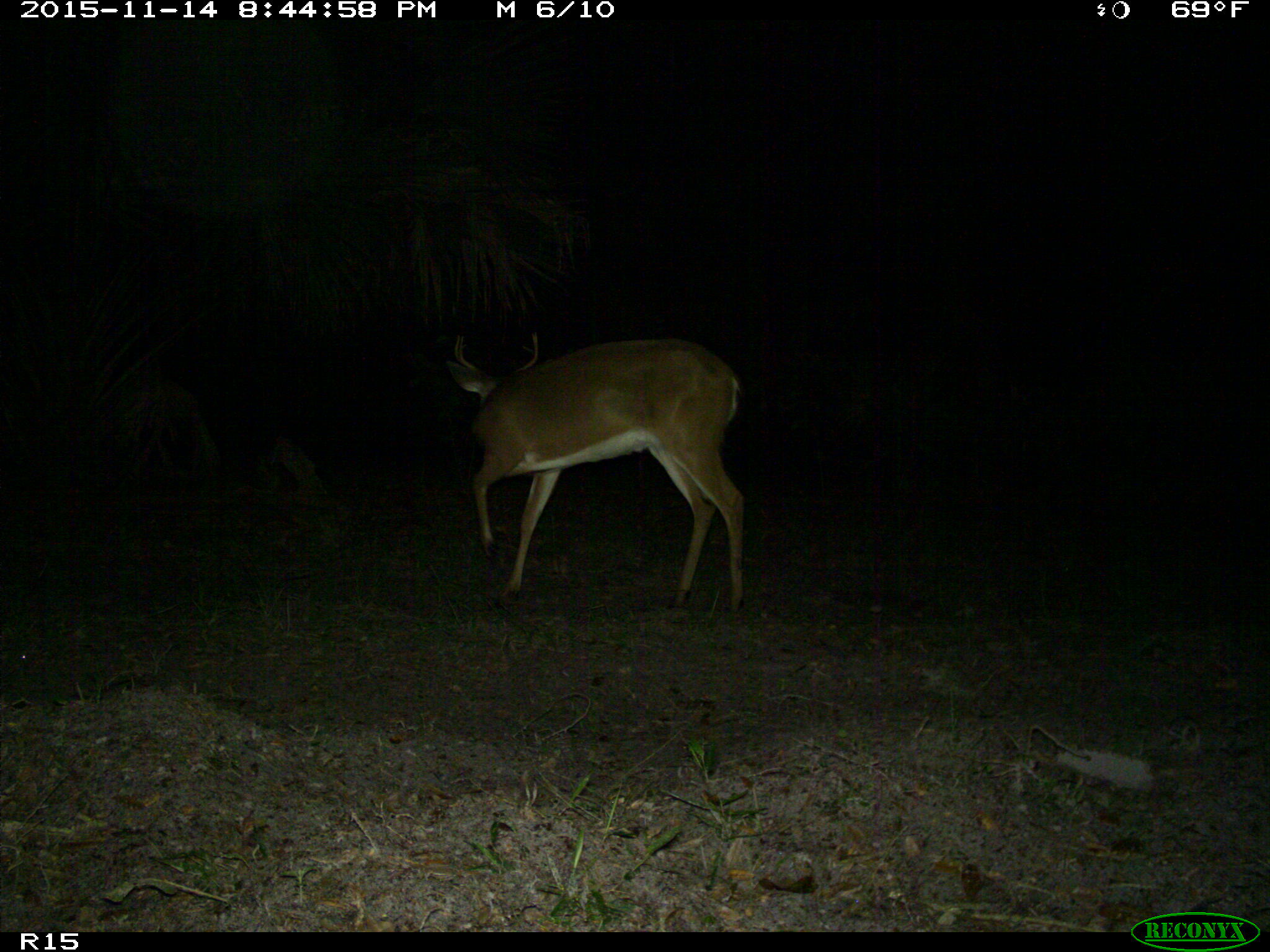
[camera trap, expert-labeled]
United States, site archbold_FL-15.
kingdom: Animalia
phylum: Chordata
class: Mammalia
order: Artiodactyla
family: Cervidae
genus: Odocoileus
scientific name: Odocoileus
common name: deer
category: unidentified deer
Unidentified deer (deer) (Odocoileus).